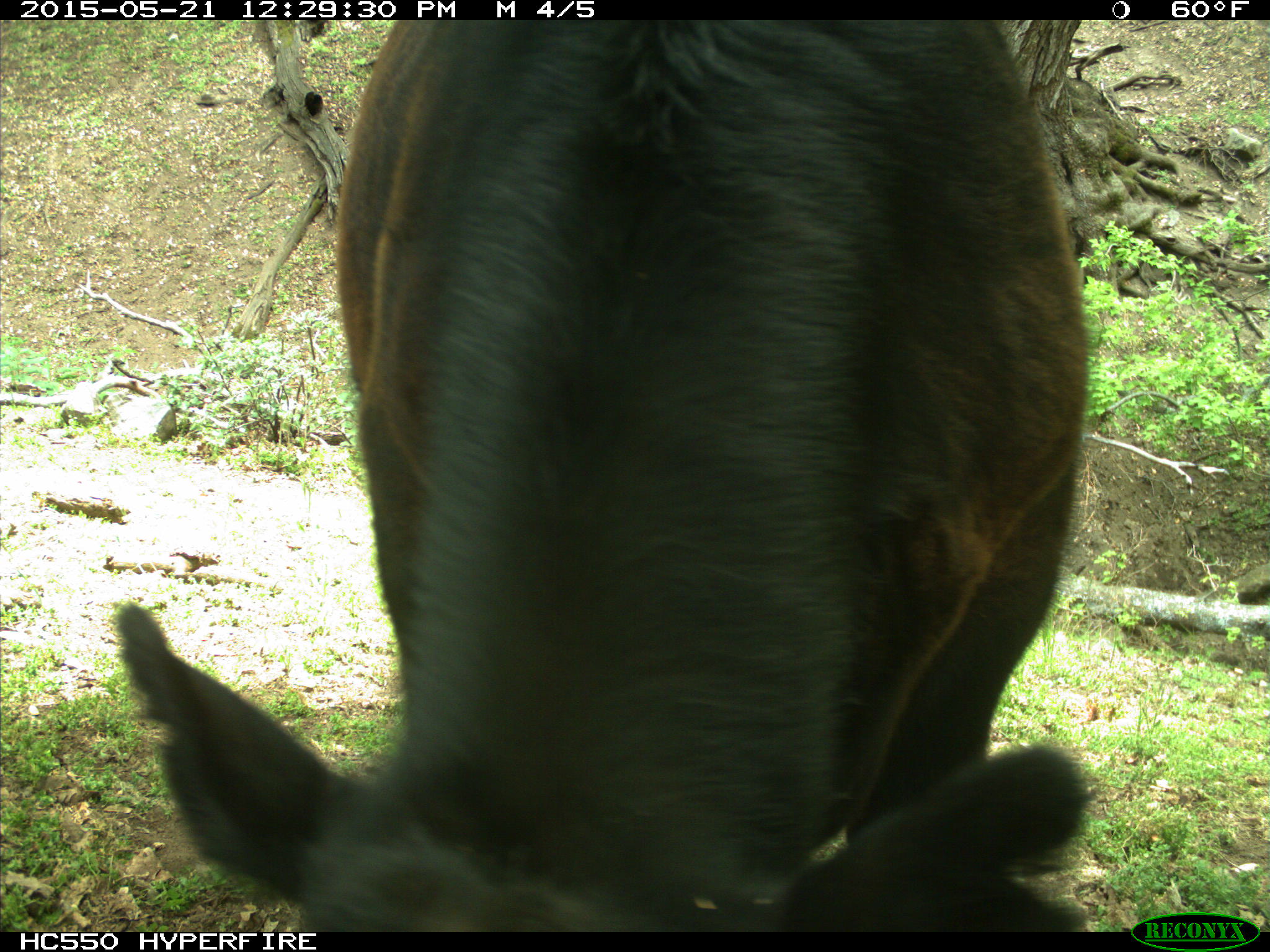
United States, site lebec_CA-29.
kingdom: Animalia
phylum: Chordata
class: Mammalia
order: Artiodactyla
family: Bovidae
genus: Bos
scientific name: Bos taurus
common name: domestic cow